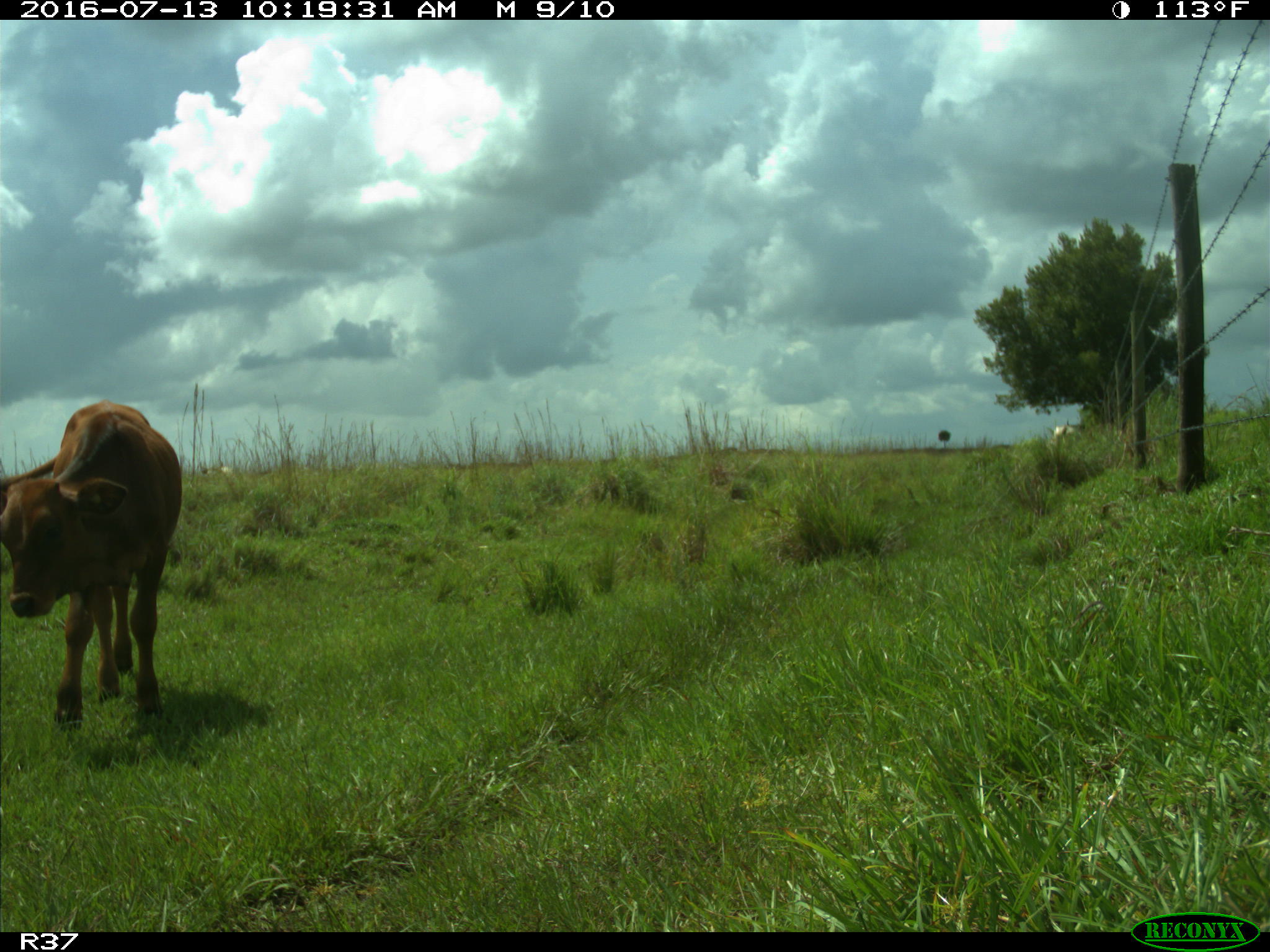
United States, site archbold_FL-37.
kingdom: Animalia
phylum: Chordata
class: Mammalia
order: Artiodactyla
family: Bovidae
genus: Bos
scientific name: Bos taurus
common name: domestic cow